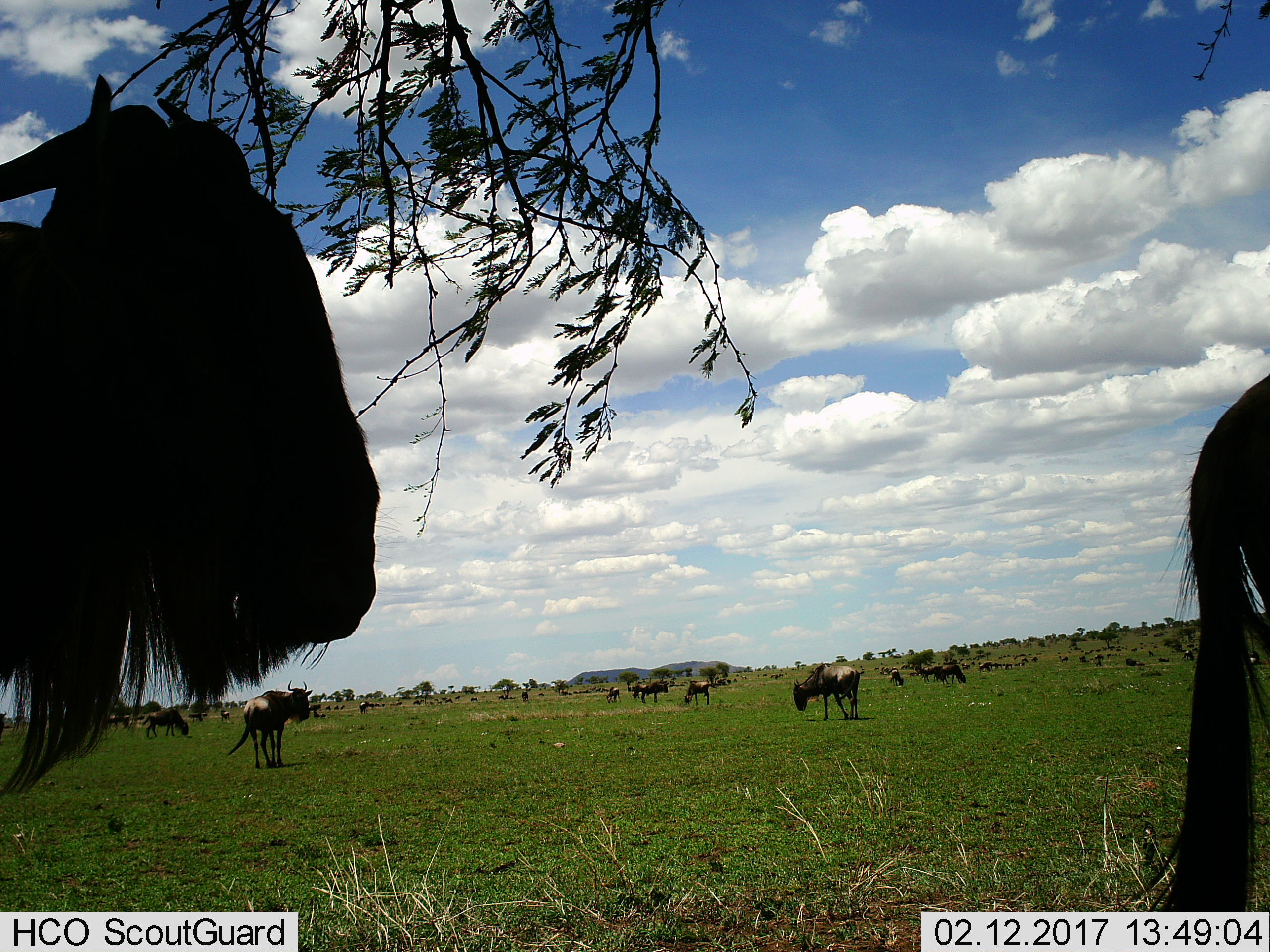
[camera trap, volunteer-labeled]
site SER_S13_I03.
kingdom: Animalia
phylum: Chordata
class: Mammalia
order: Artiodactyla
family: Bovidae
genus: Connochaetes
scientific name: Connochaetes taurinus taurinus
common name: blue wildebeest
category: wildebeestblue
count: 51+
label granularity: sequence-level